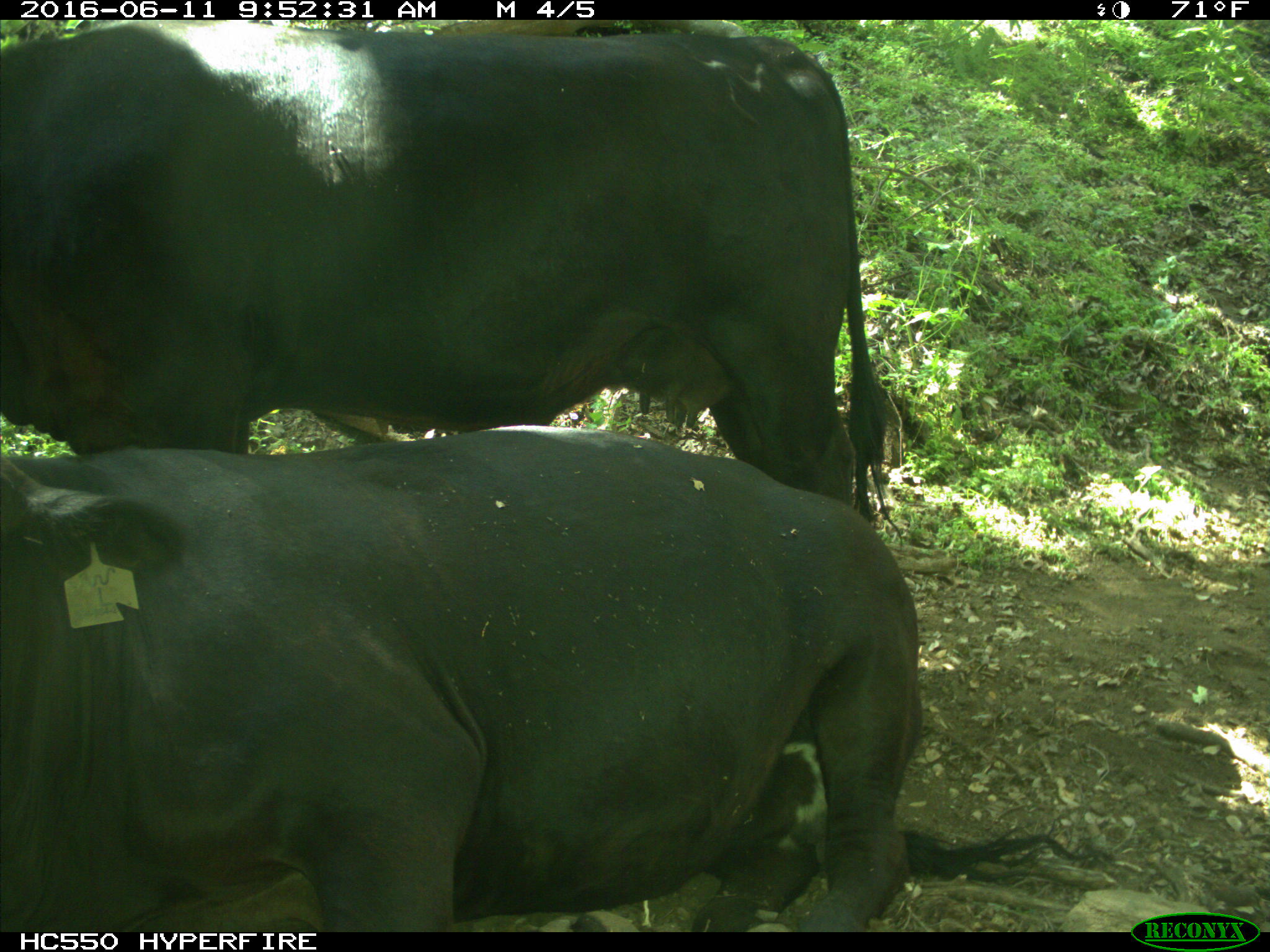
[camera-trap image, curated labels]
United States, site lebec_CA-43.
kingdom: Animalia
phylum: Chordata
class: Mammalia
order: Artiodactyla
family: Bovidae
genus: Bos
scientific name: Bos taurus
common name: domestic cow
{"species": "Bos taurus (domestic cow)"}